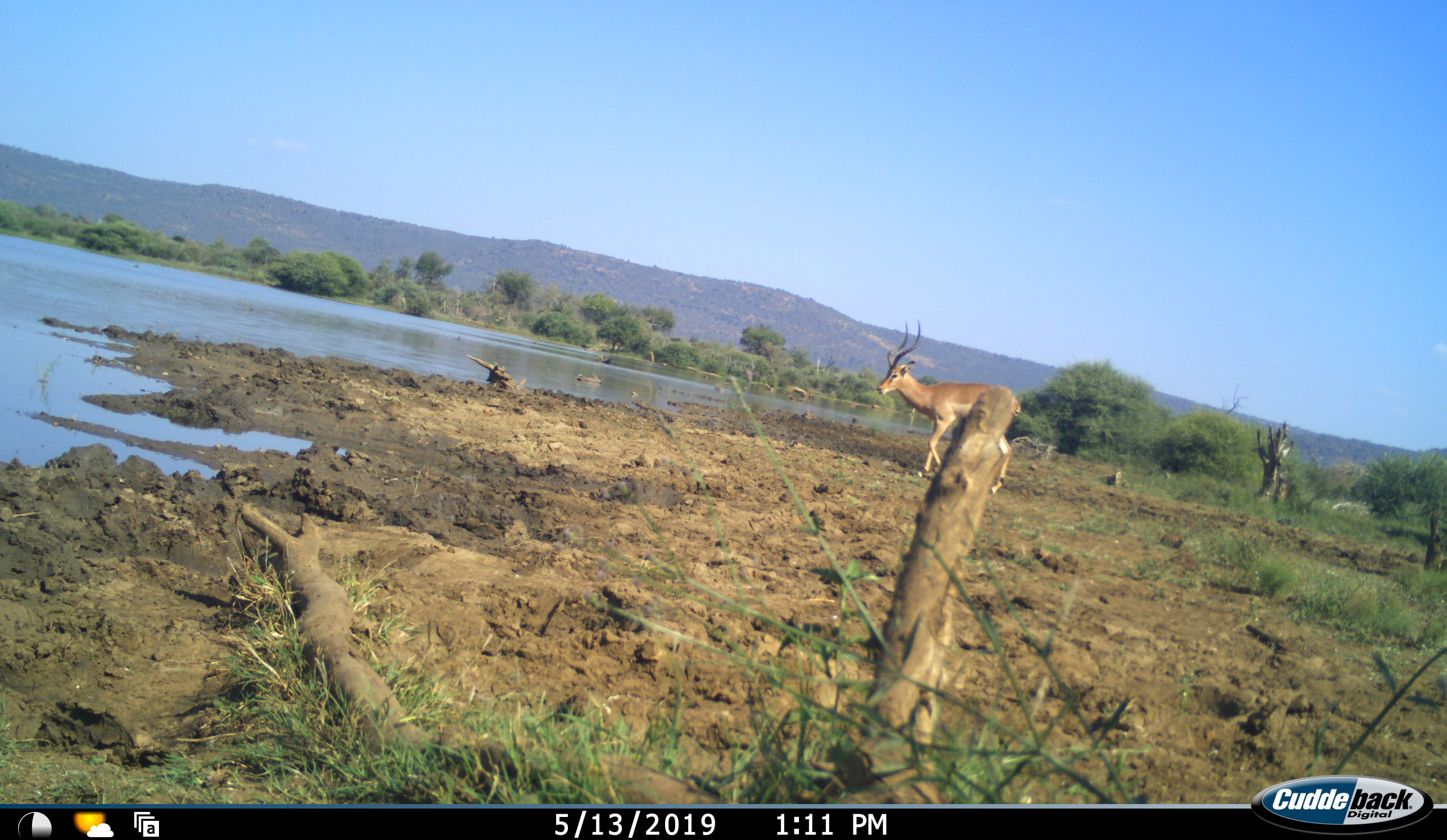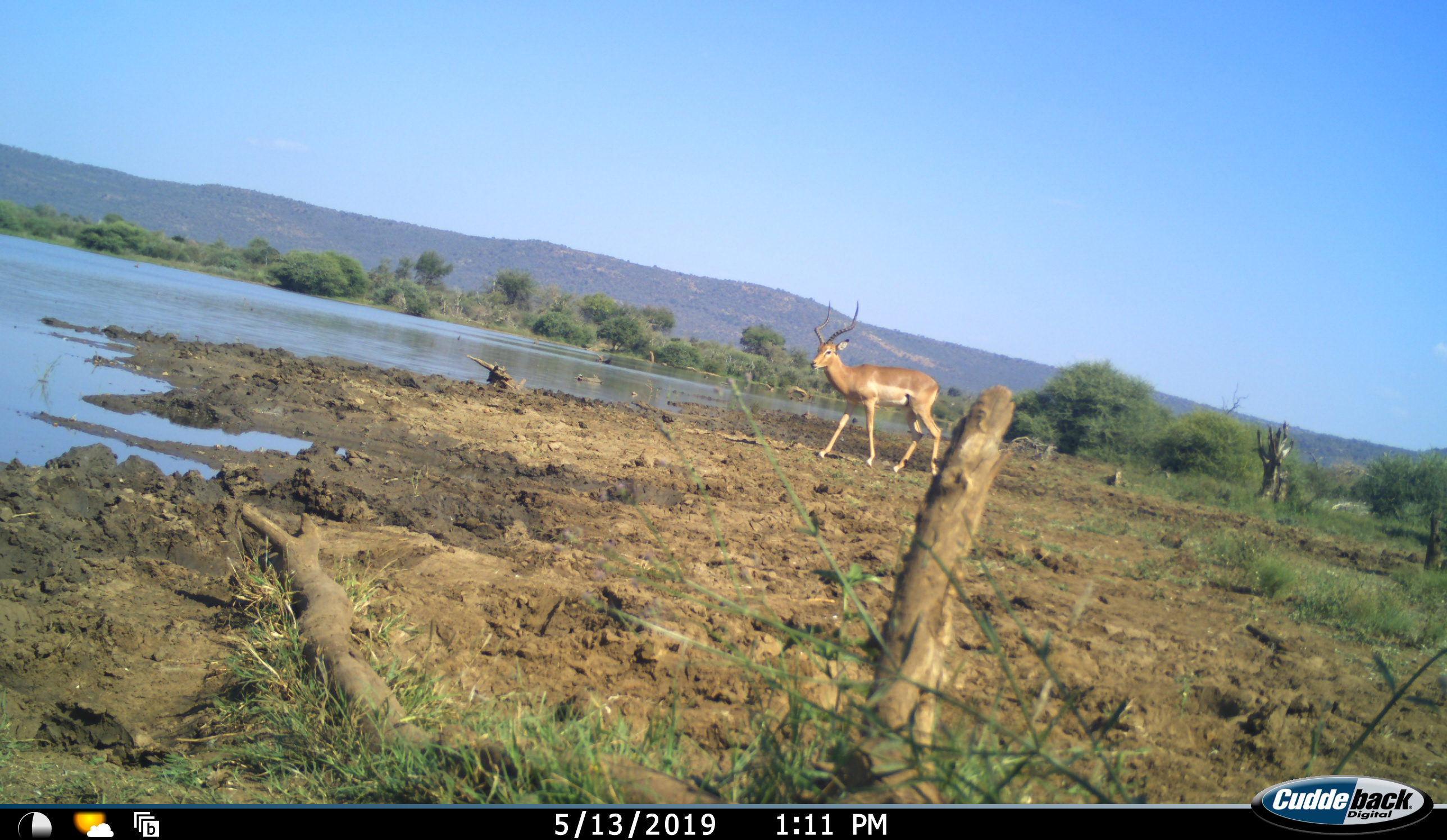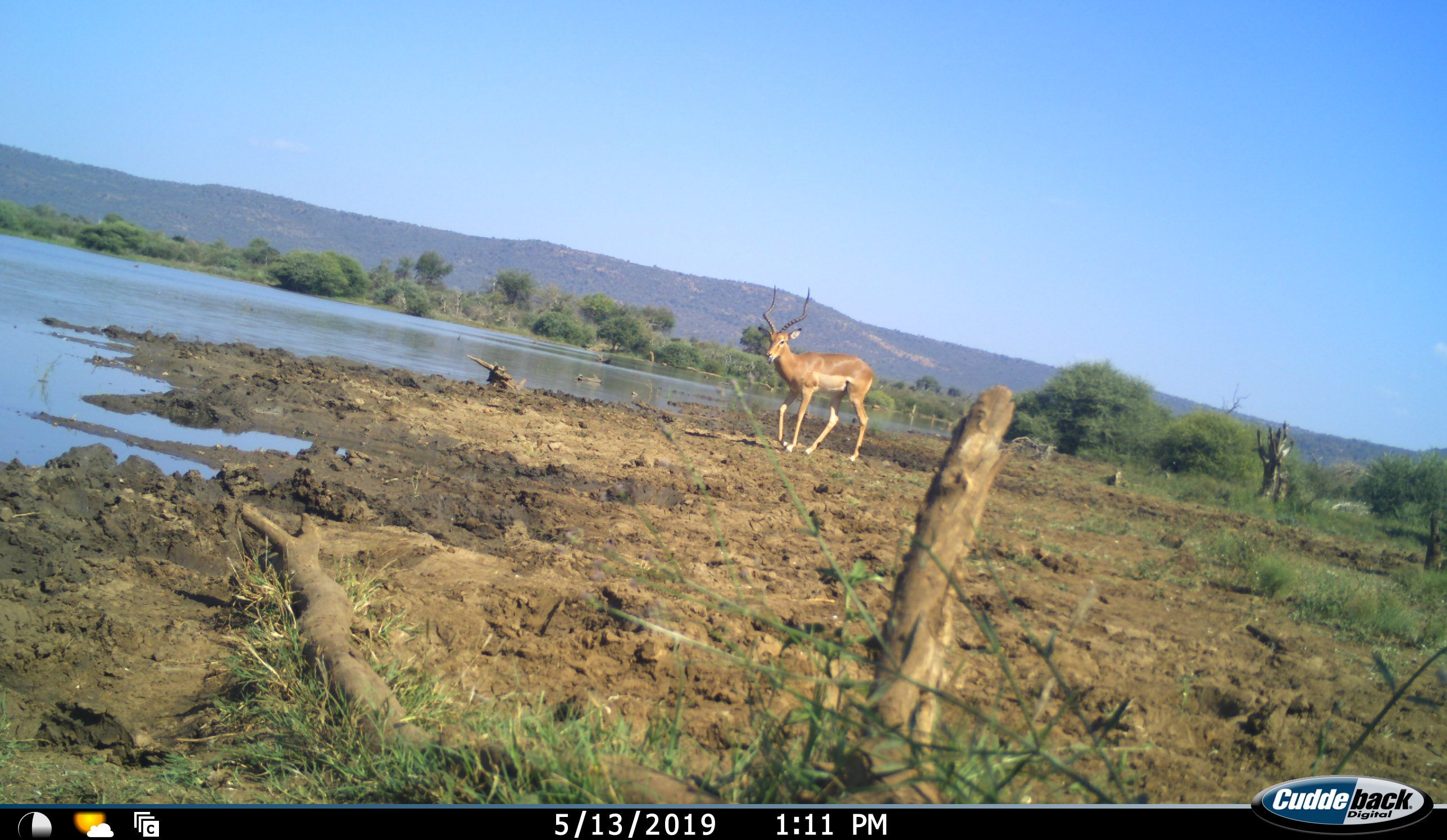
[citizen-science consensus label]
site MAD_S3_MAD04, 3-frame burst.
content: unidentified animal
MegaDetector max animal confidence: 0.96